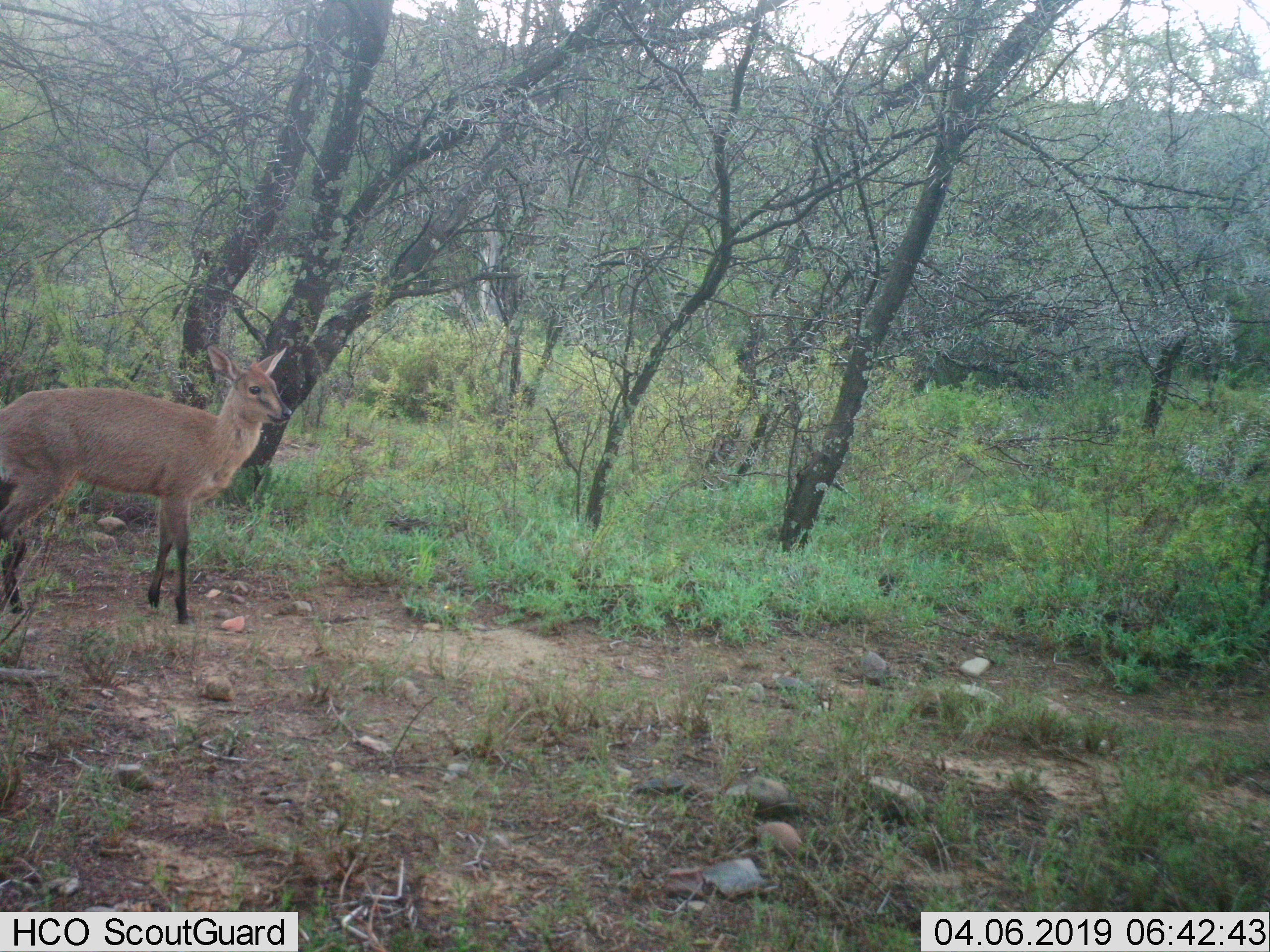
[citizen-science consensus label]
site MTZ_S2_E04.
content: unidentified animal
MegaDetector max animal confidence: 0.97